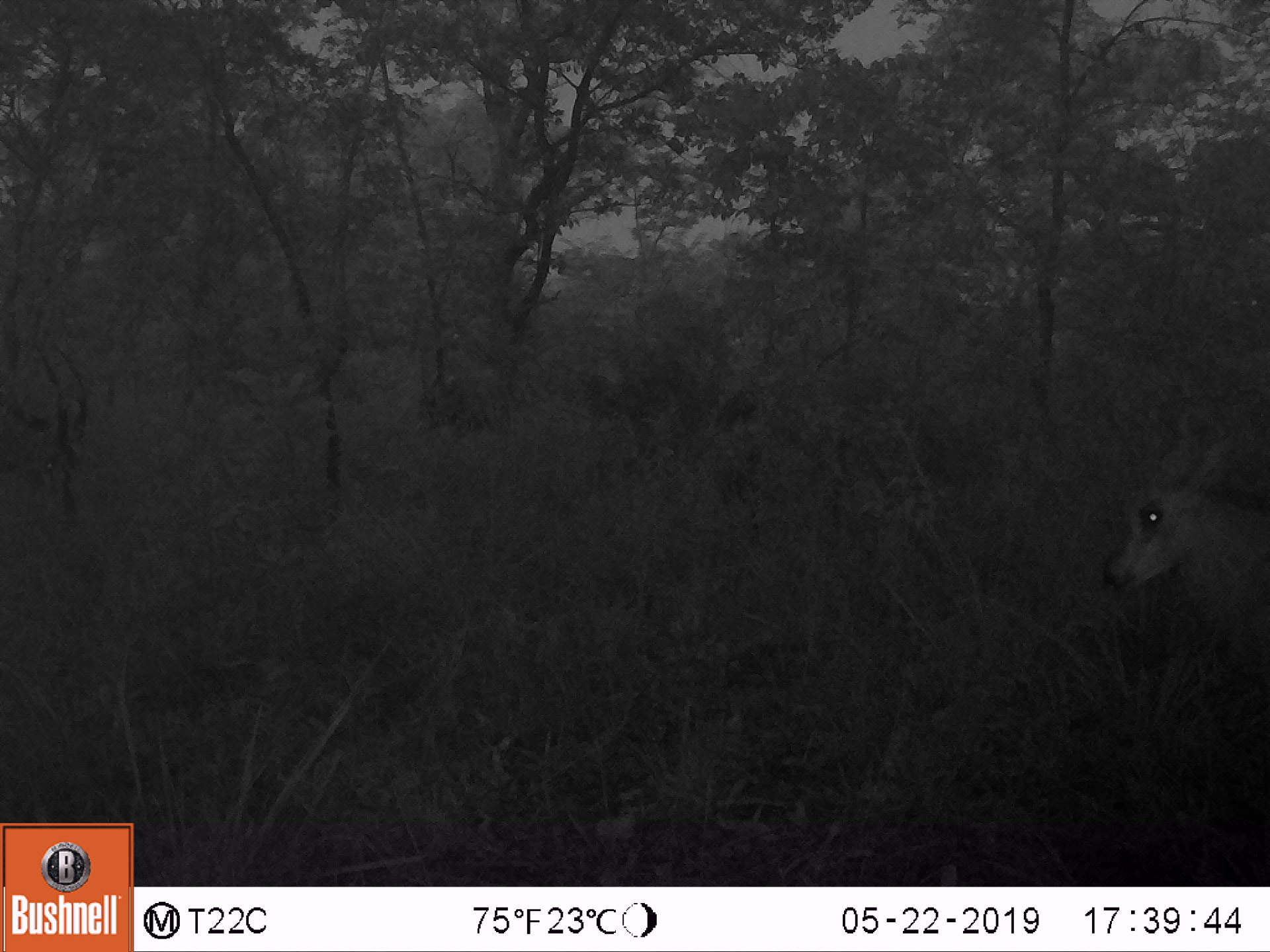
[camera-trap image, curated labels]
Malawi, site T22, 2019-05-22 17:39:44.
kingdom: Animalia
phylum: Chordata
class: Mammalia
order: Artiodactyla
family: Bovidae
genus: Hippotragus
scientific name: Hippotragus niger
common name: sable antelope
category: sable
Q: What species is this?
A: Sable (sable antelope) (Hippotragus niger).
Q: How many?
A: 2.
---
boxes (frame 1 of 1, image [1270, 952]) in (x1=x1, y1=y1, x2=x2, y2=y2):
sable: (x1=1094, y1=426, x2=1266, y2=704); (x1=3, y1=348, x2=104, y2=530)